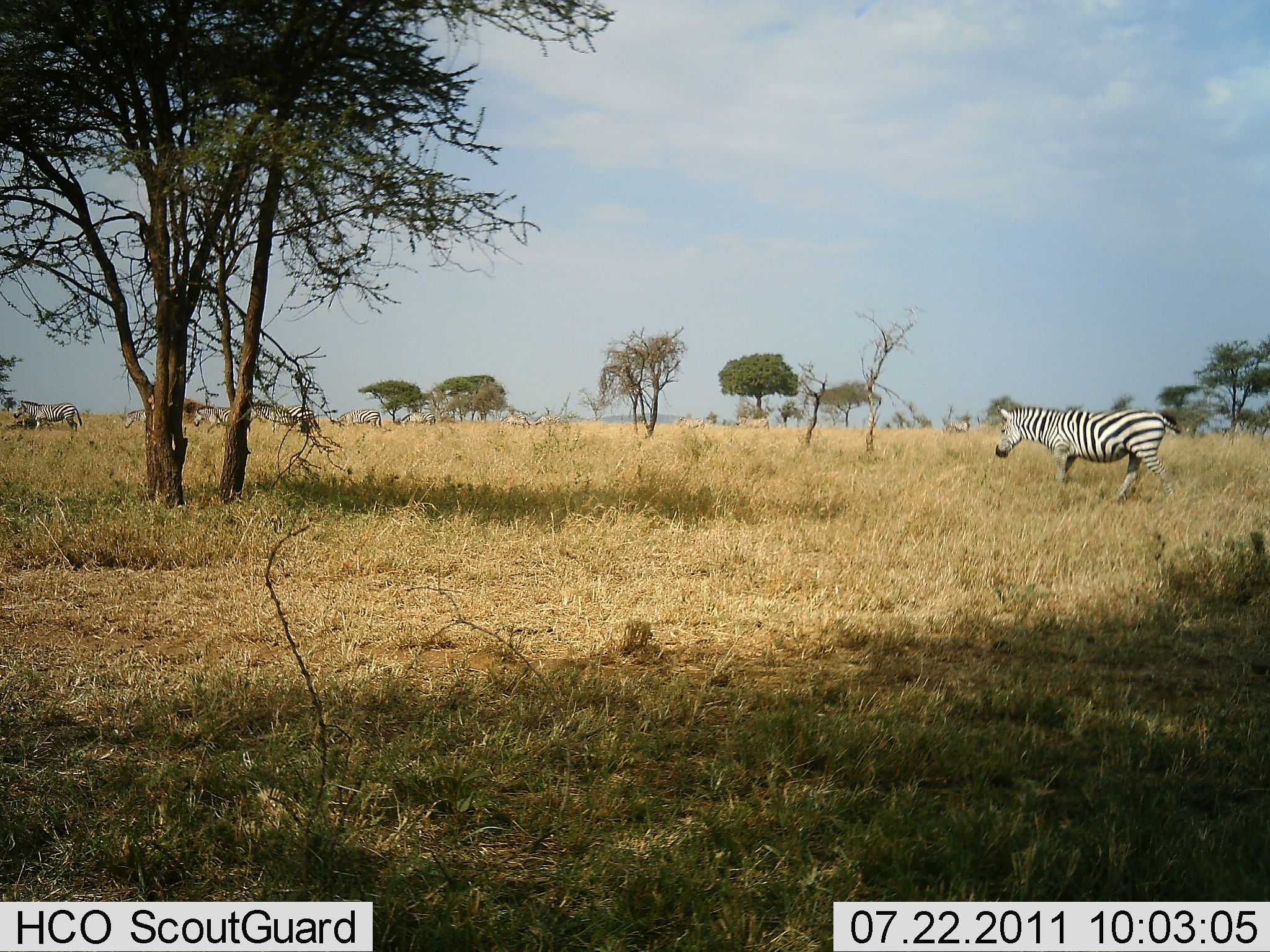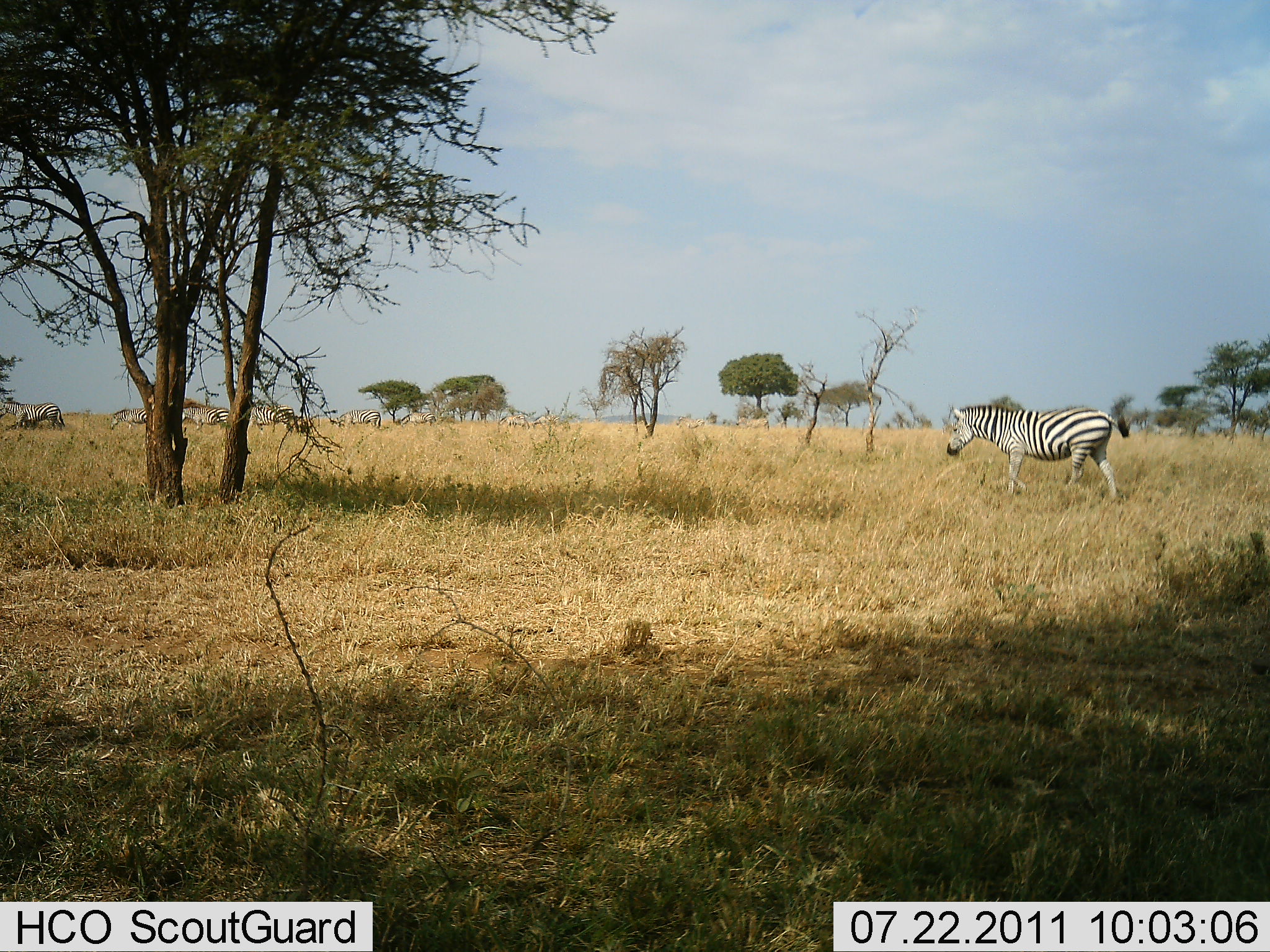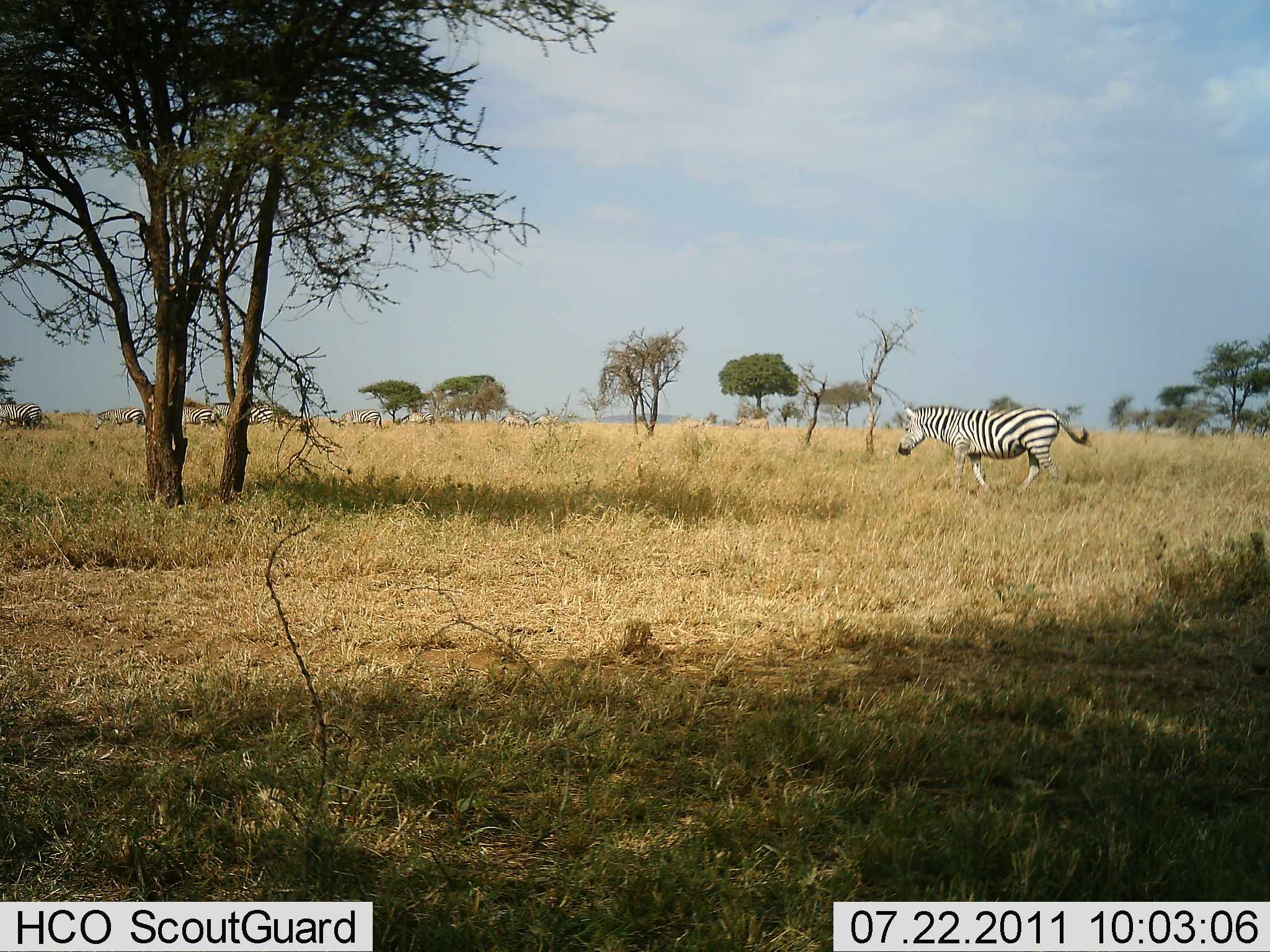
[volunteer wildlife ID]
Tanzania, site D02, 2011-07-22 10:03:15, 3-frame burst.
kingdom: Animalia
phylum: Chordata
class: Mammalia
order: Perissodactyla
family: Equidae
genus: Equus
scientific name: Equus quagga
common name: plains zebra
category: zebra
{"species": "zebra (plains zebra) (Equus quagga)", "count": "6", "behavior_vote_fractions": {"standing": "18%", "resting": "0%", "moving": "100%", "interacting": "0%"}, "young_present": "0%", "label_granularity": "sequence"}